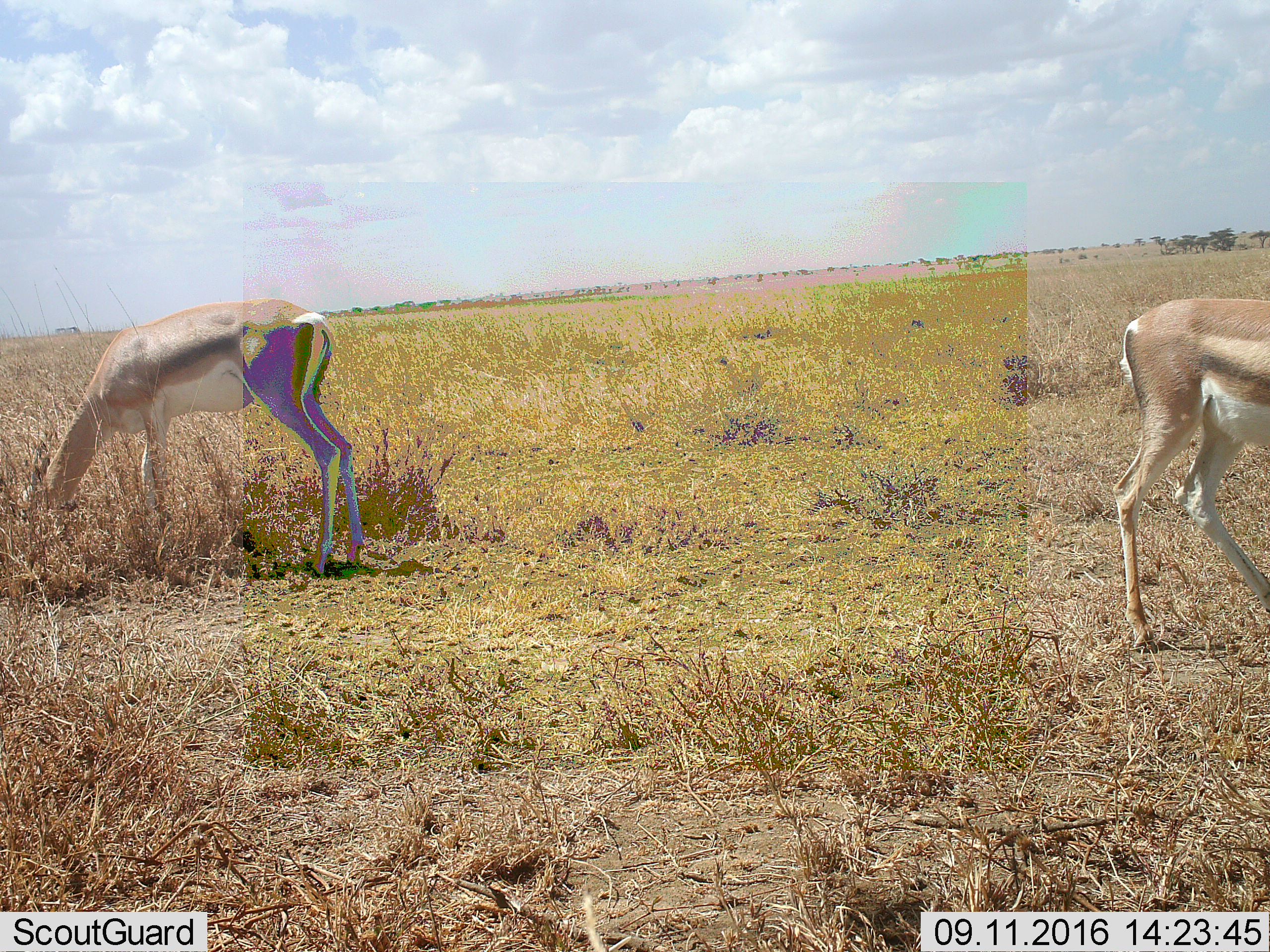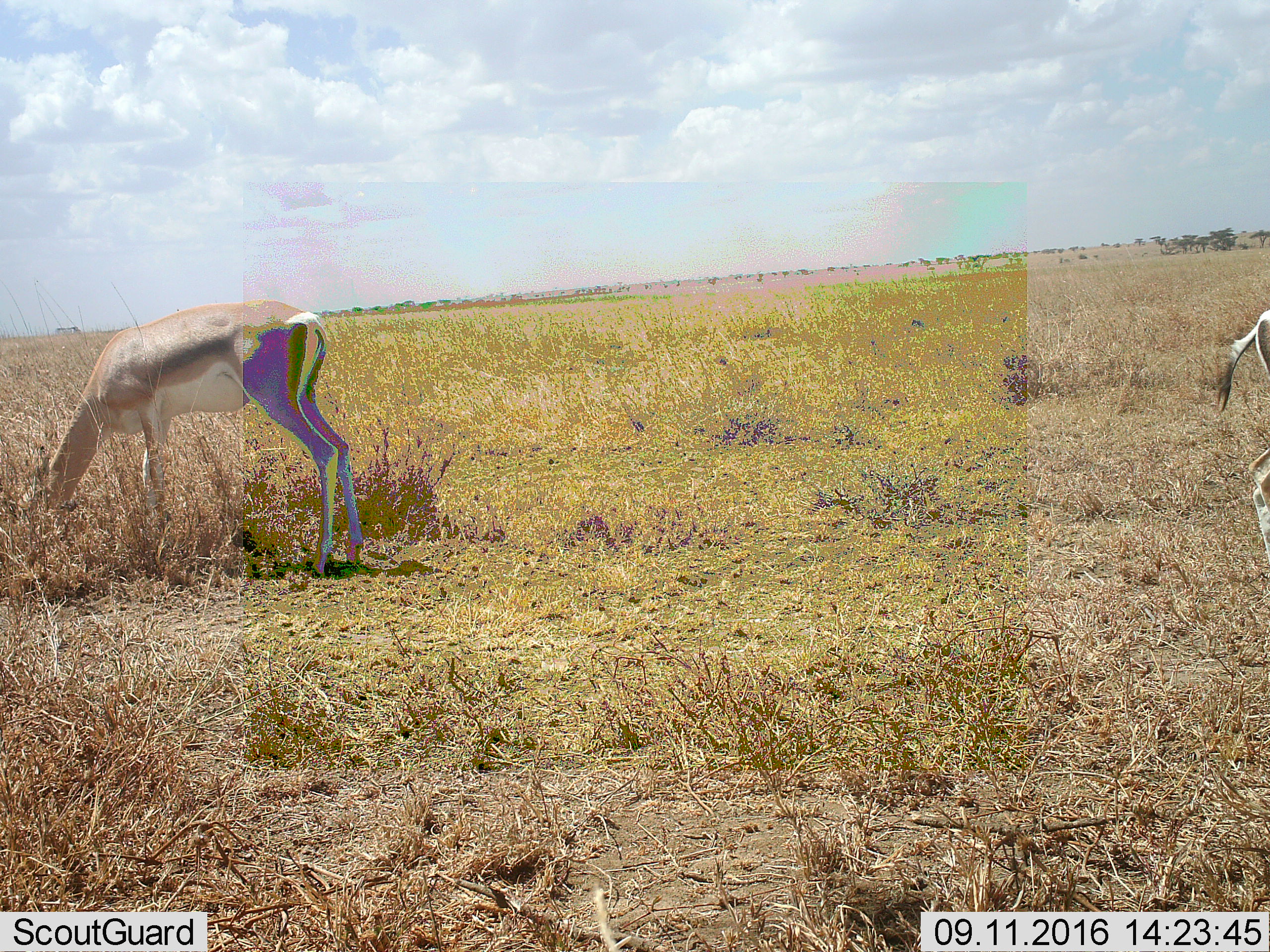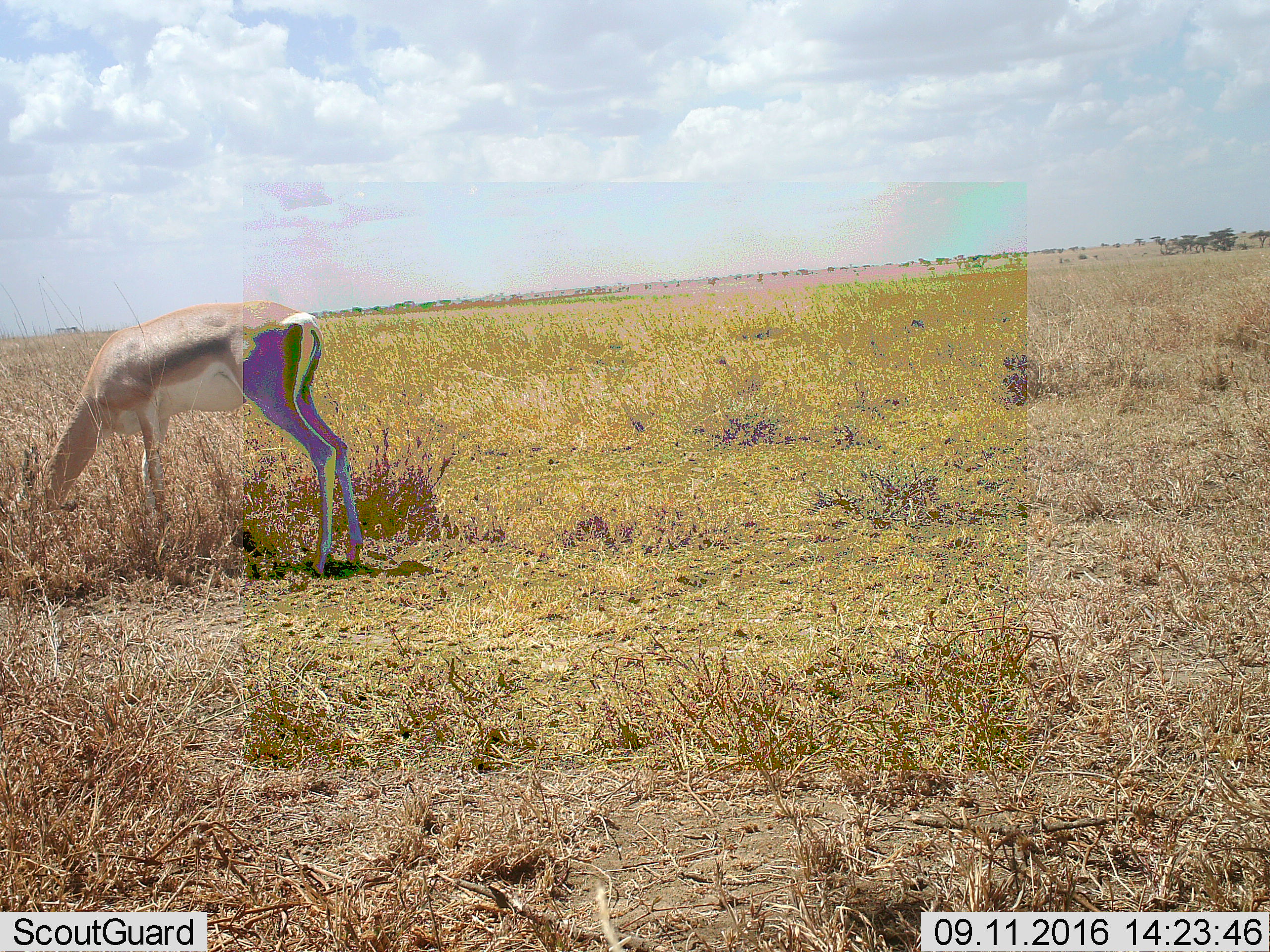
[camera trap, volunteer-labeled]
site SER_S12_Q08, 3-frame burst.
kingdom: Animalia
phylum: Chordata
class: Mammalia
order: Artiodactyla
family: Bovidae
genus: Nanger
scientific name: Nanger granti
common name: grant's gazelle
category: gazellegrants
Gazellegrants (grant's gazelle) (Nanger granti), count 2. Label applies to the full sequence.